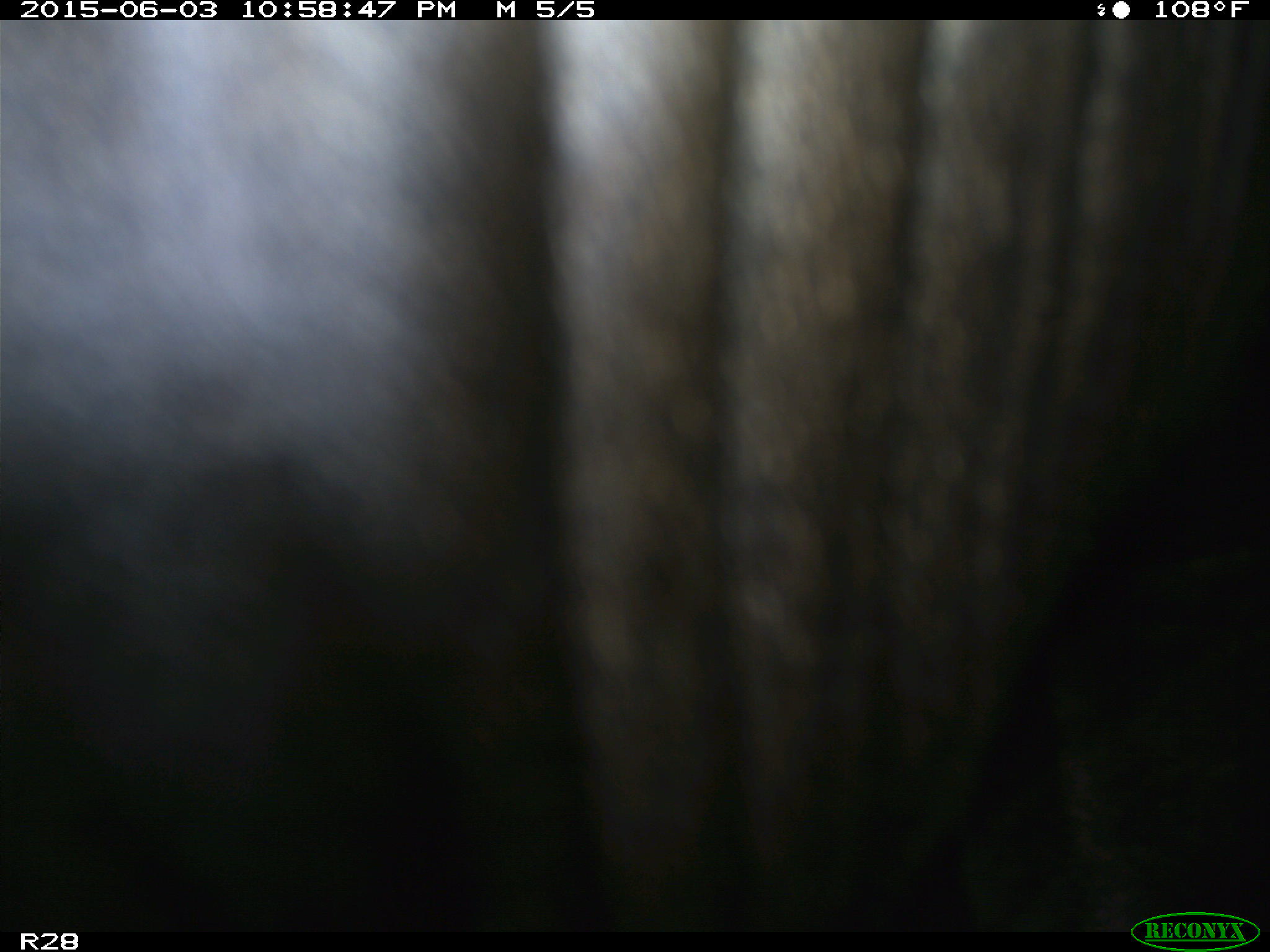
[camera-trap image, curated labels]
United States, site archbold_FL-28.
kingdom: Animalia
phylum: Chordata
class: Mammalia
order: Artiodactyla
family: Bovidae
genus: Bos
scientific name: Bos taurus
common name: domestic cow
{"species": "Bos taurus (domestic cow)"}